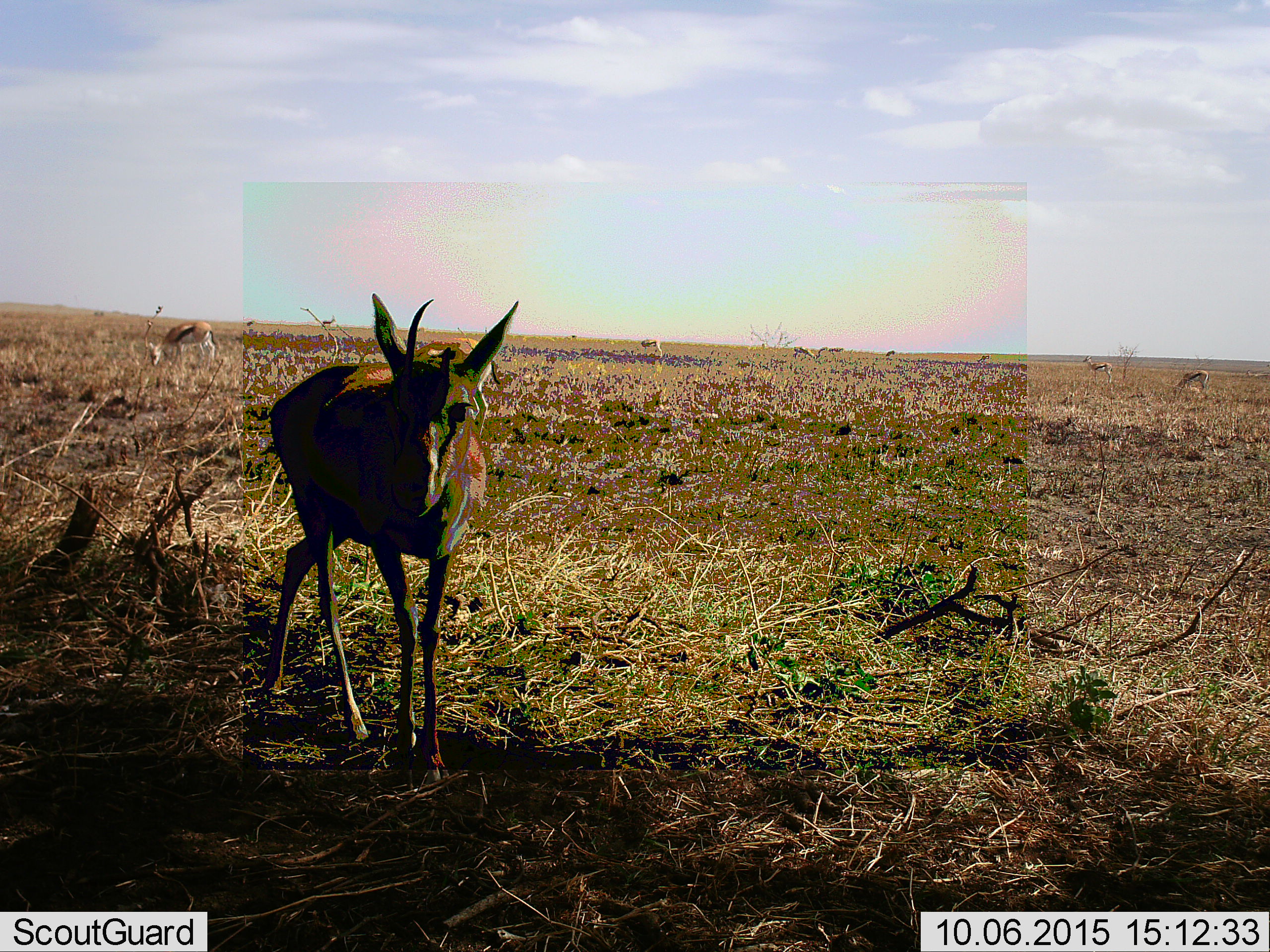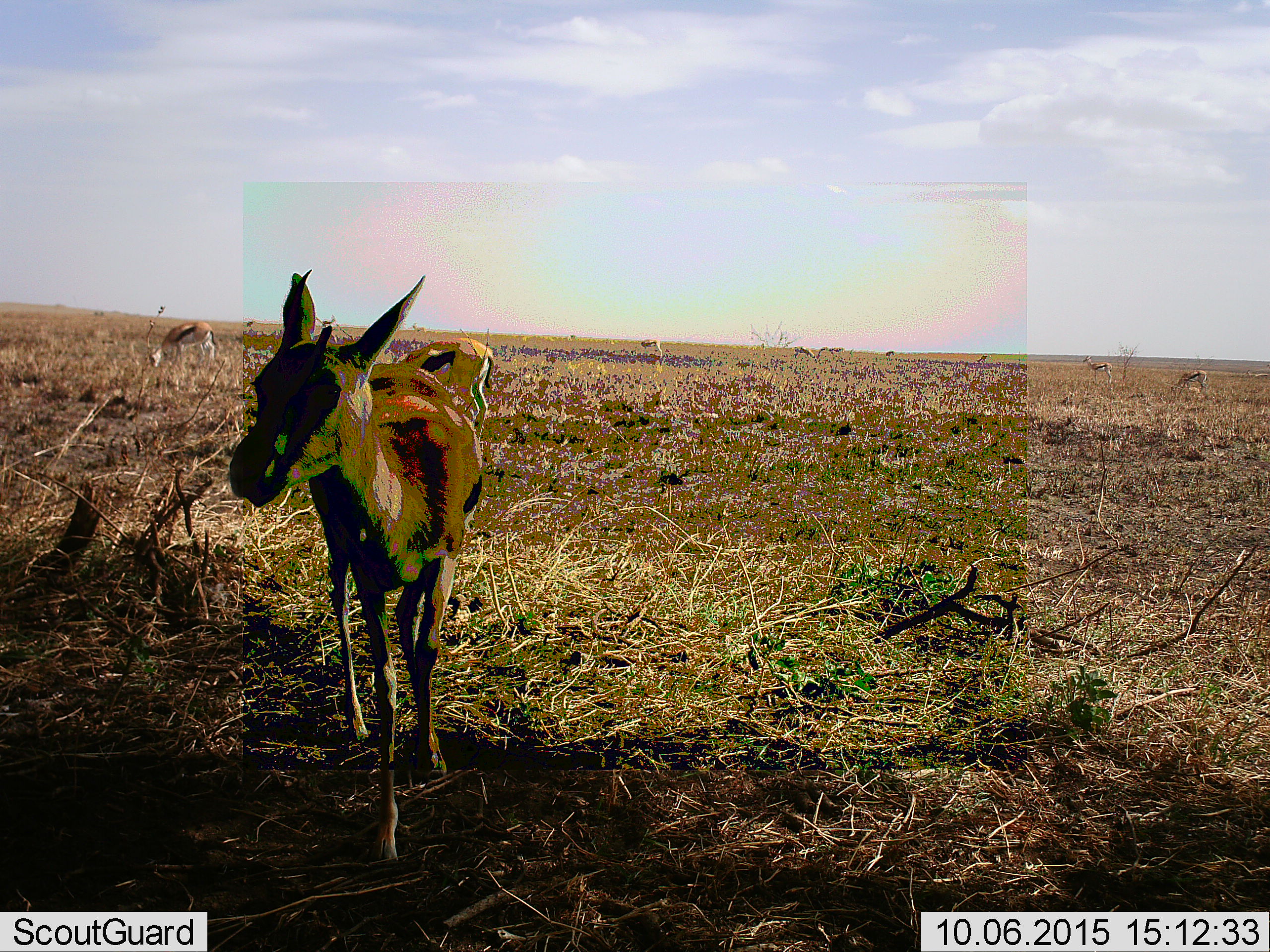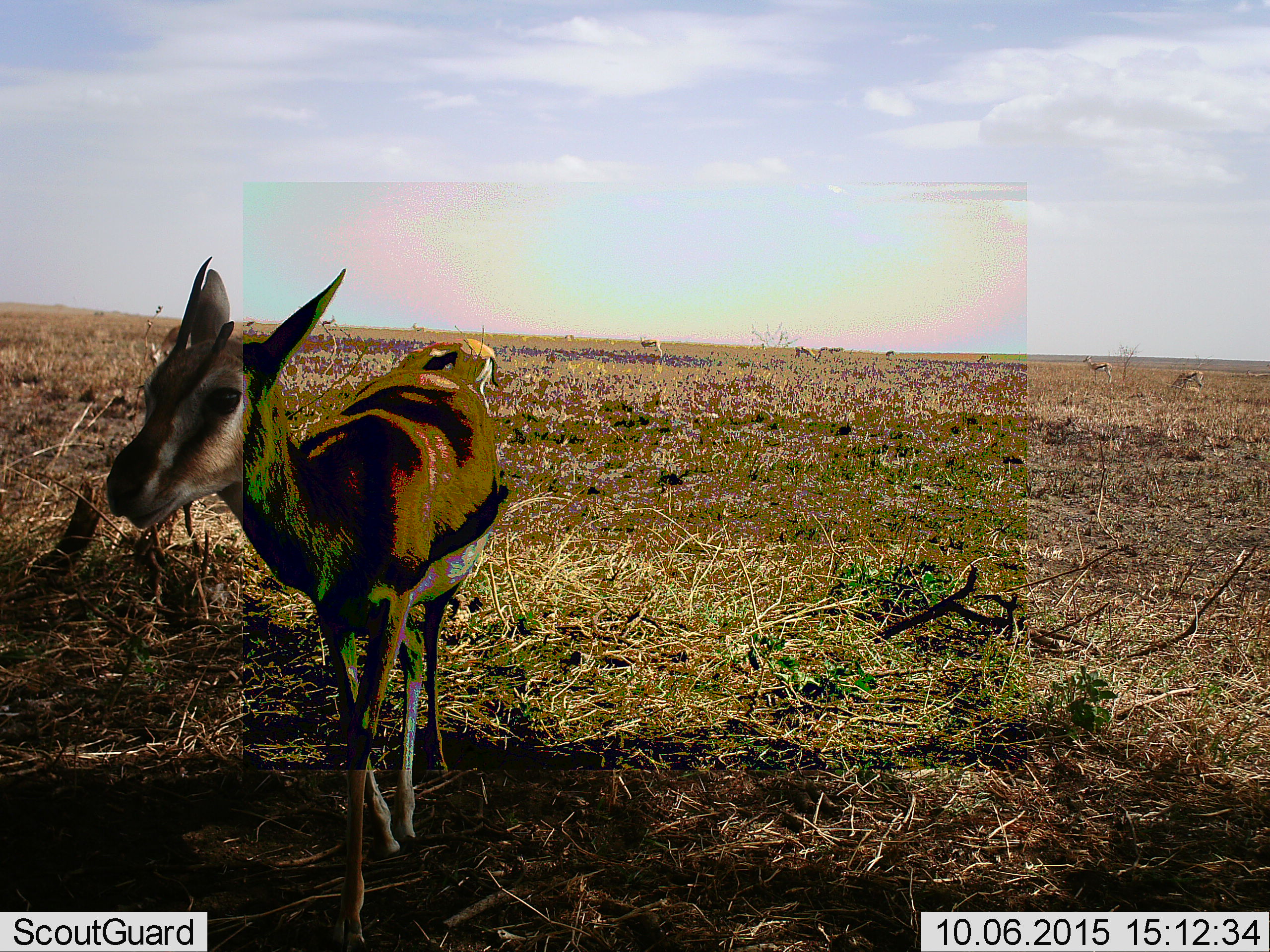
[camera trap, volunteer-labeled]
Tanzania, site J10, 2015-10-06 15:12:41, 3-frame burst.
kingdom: Animalia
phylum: Chordata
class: Mammalia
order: Artiodactyla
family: Bovidae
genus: Eudorcas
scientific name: Eudorcas thomsonii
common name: thomson's gazelle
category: gazellethomsons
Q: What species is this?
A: Gazellethomsons (thomson's gazelle) (Eudorcas thomsonii).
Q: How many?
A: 10.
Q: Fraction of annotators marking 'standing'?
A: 71%.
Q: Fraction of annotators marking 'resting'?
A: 0%.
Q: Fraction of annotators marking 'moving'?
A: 71%.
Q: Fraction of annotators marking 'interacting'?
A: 0%.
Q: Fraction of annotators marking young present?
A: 0%.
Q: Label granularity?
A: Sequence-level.